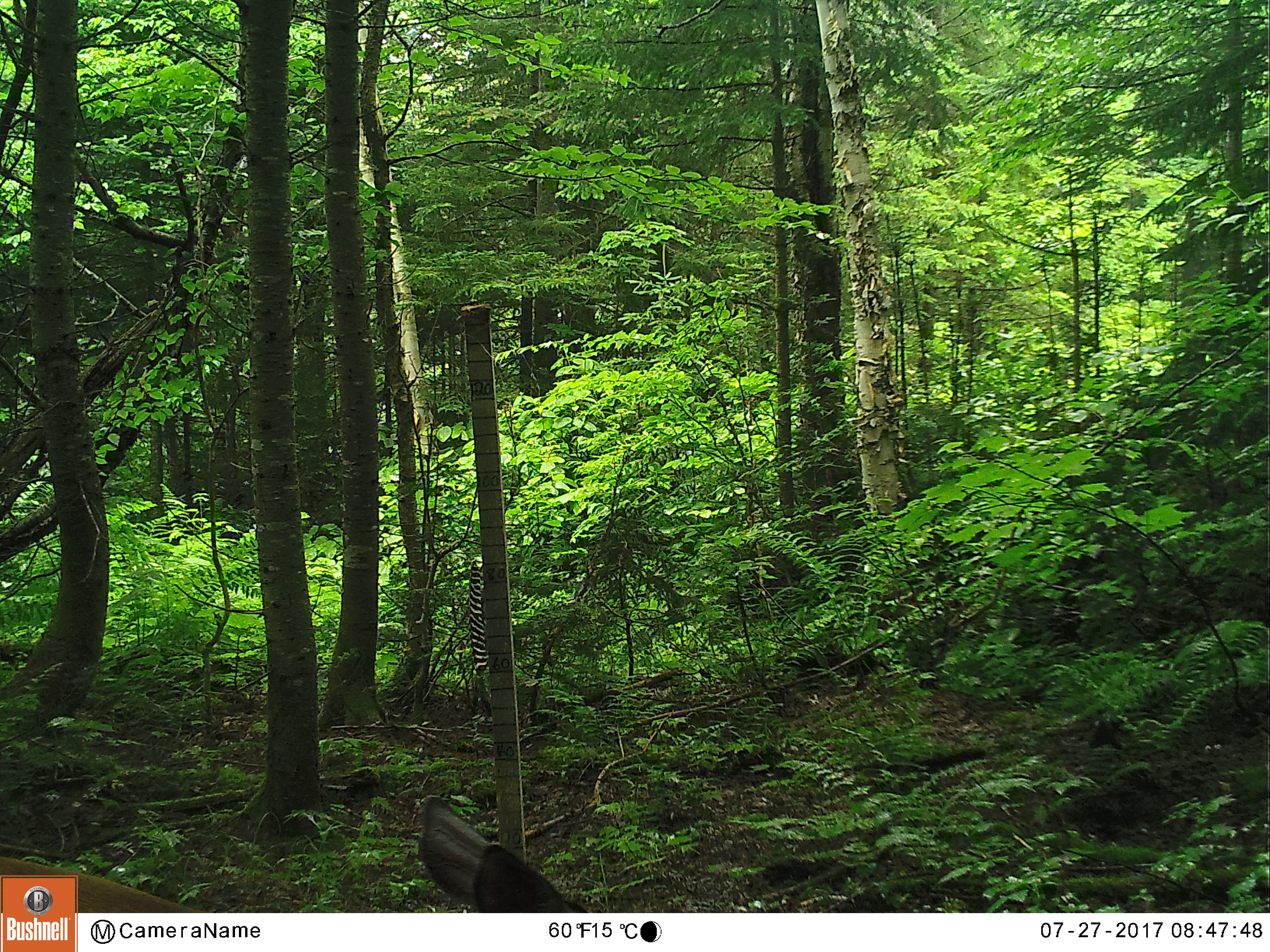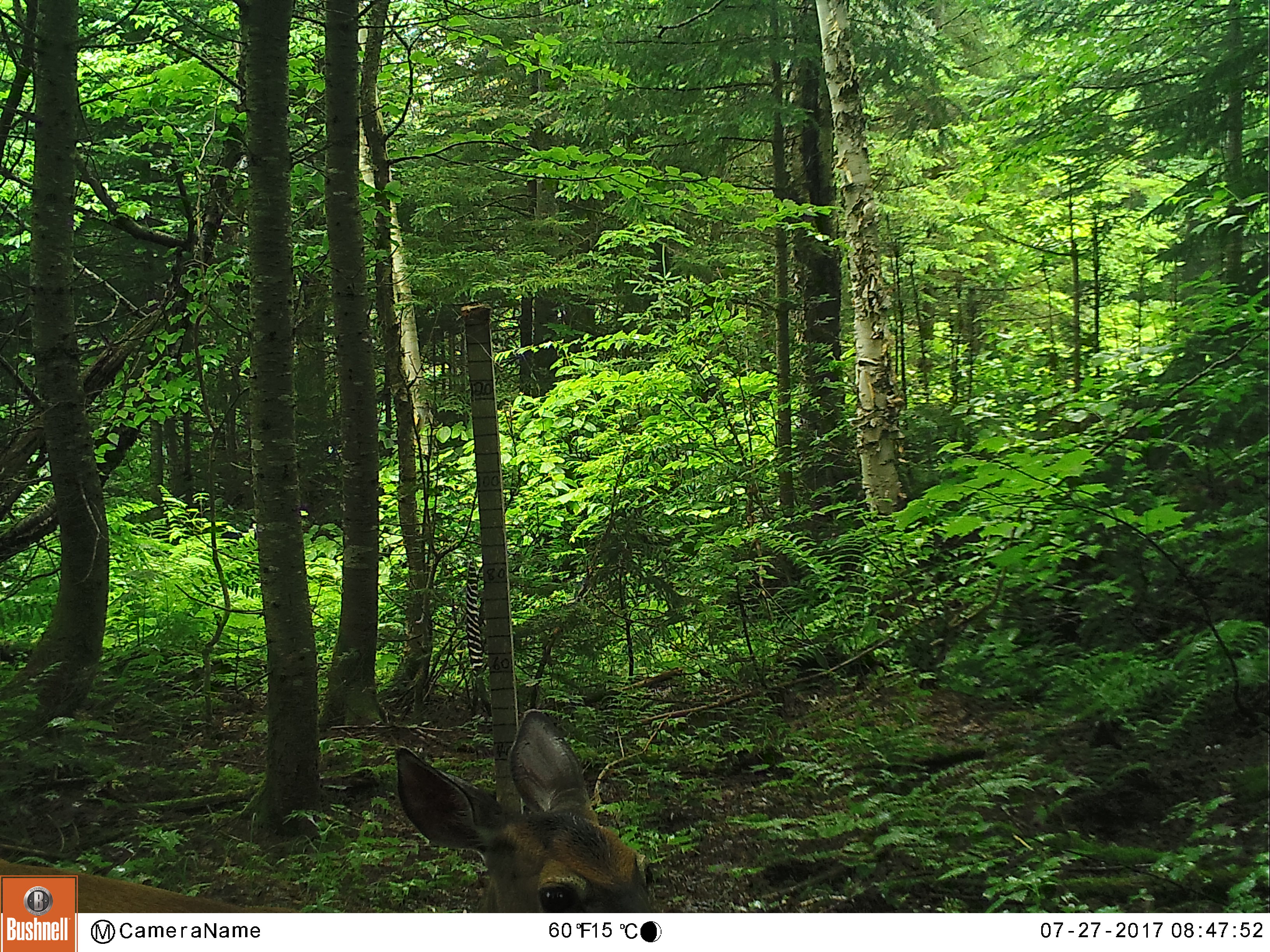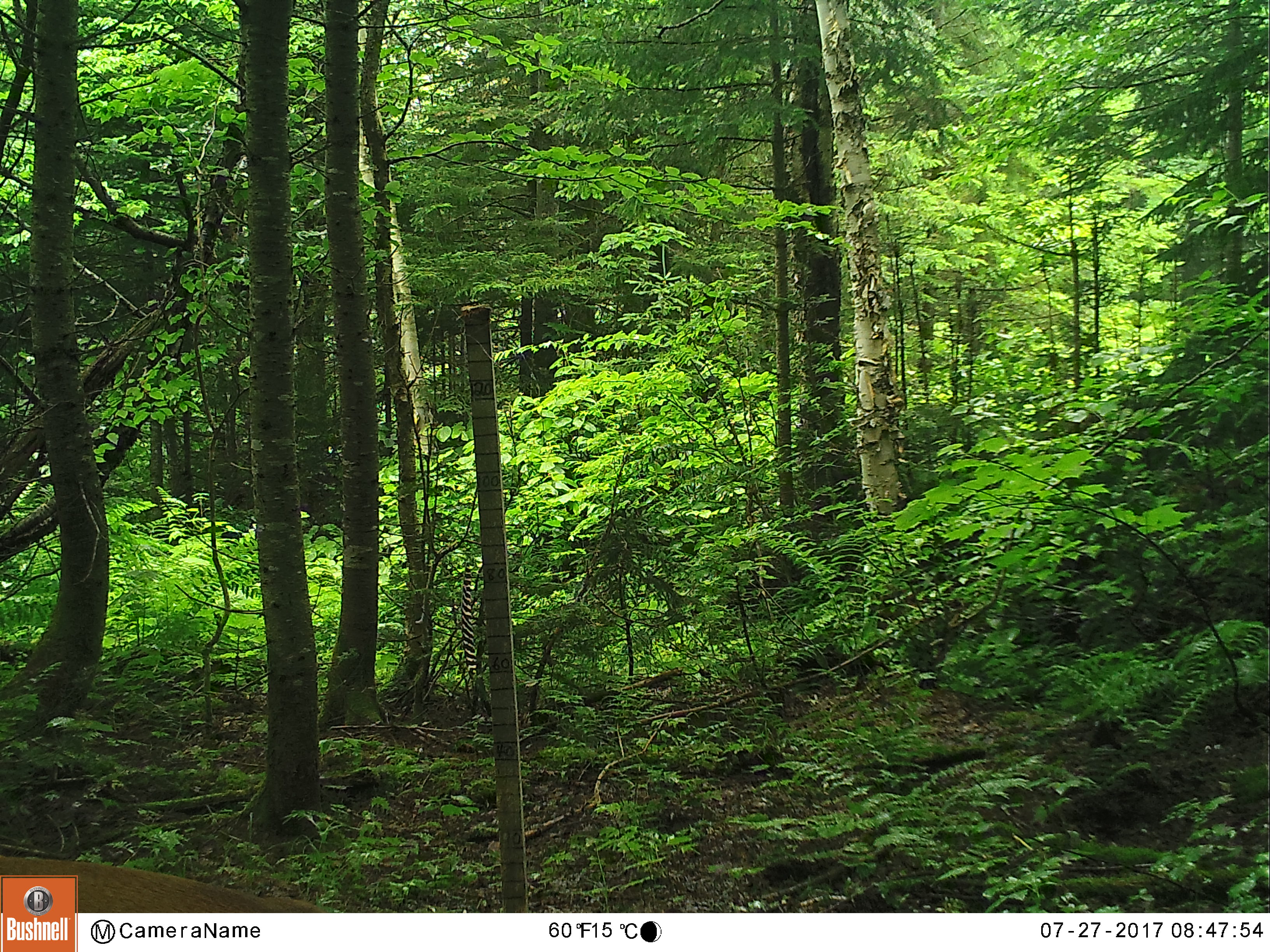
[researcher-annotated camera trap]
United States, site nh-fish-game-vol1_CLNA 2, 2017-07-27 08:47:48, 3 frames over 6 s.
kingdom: Animalia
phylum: Chordata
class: Mammalia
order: Artiodactyla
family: Cervidae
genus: Odocoileus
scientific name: Odocoileus virginianus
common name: white-tailed deer